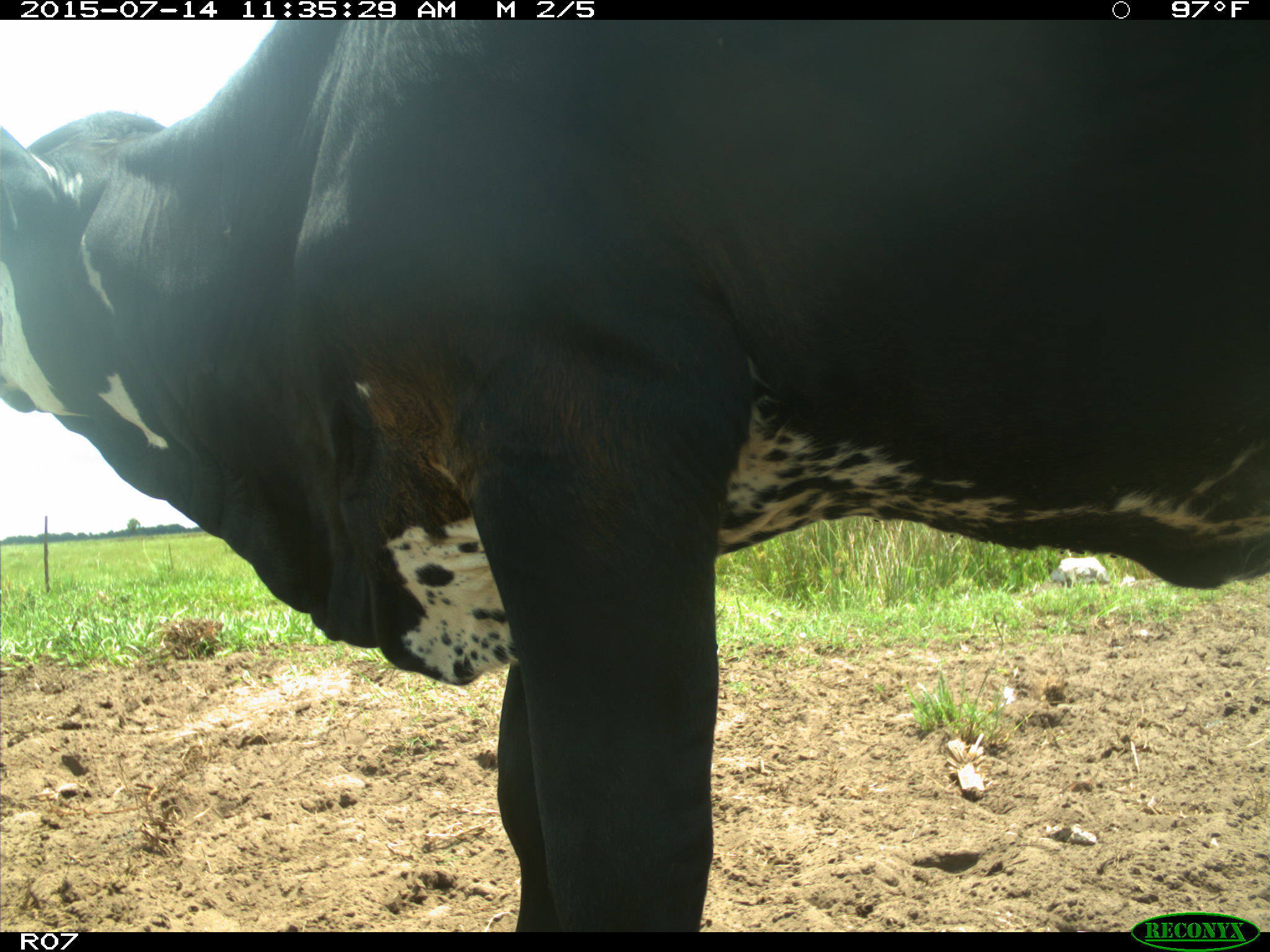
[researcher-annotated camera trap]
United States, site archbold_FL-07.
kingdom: Animalia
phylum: Chordata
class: Mammalia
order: Artiodactyla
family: Bovidae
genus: Bos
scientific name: Bos taurus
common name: domestic cow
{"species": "Bos taurus (domestic cow)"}